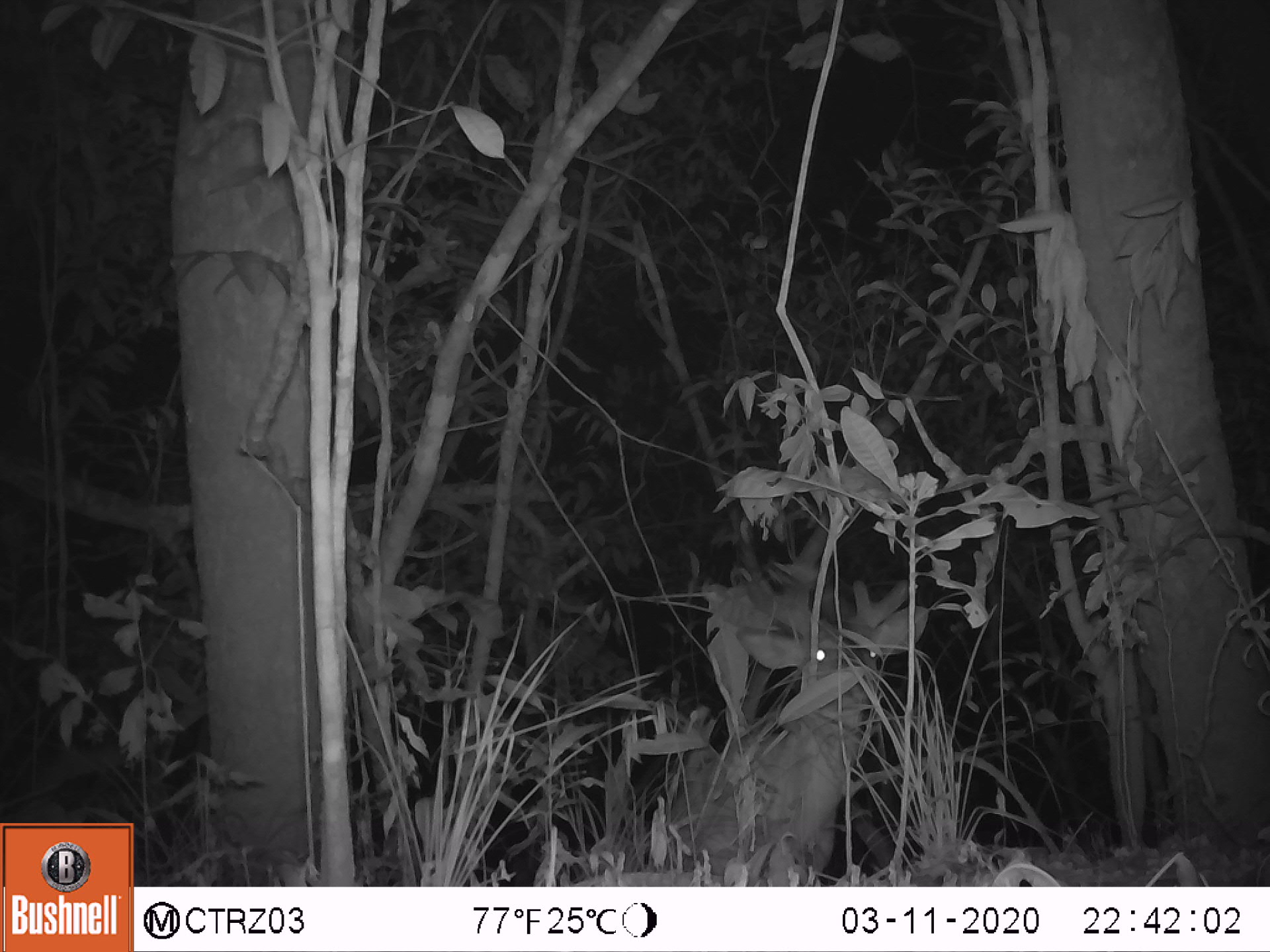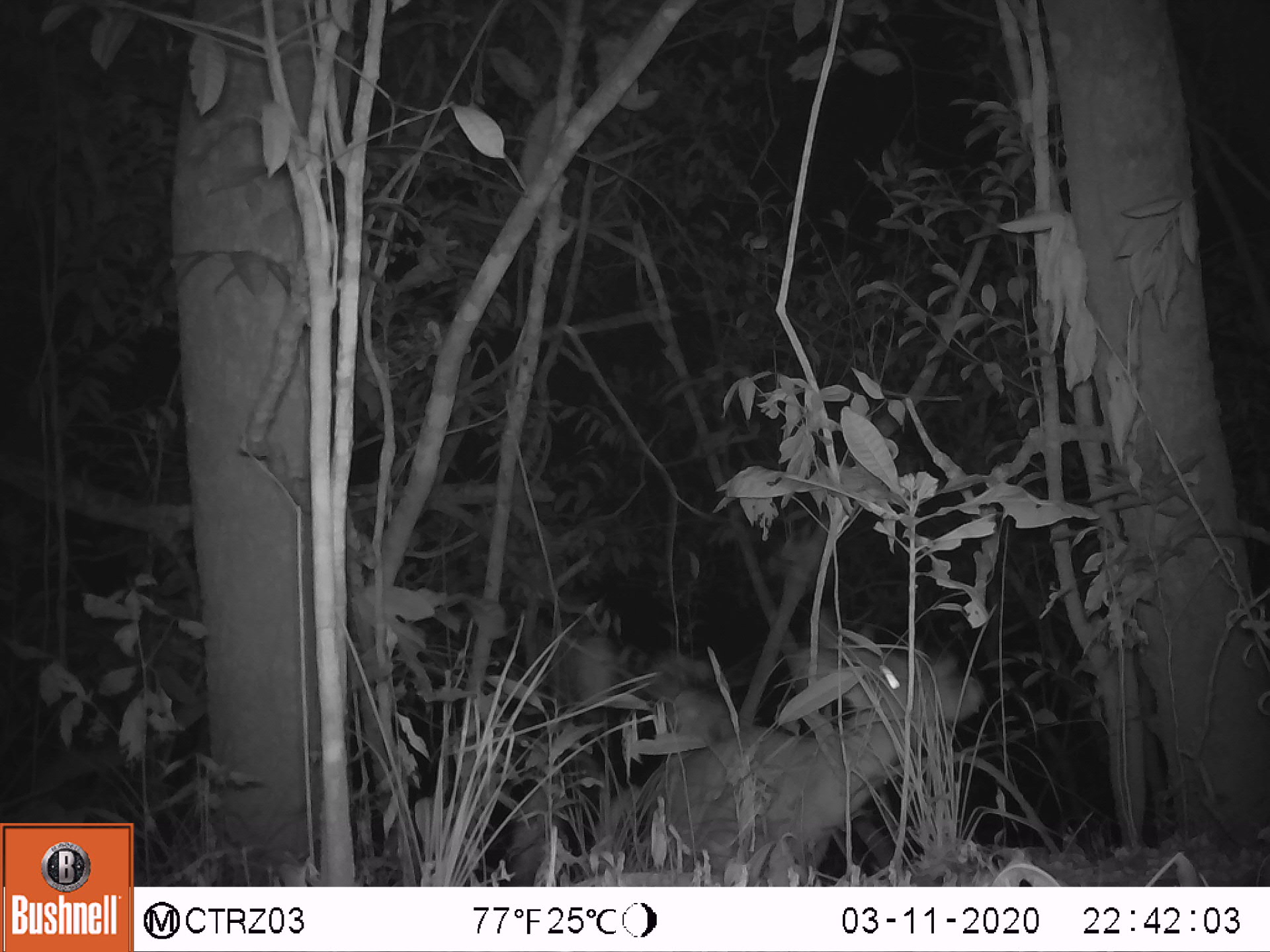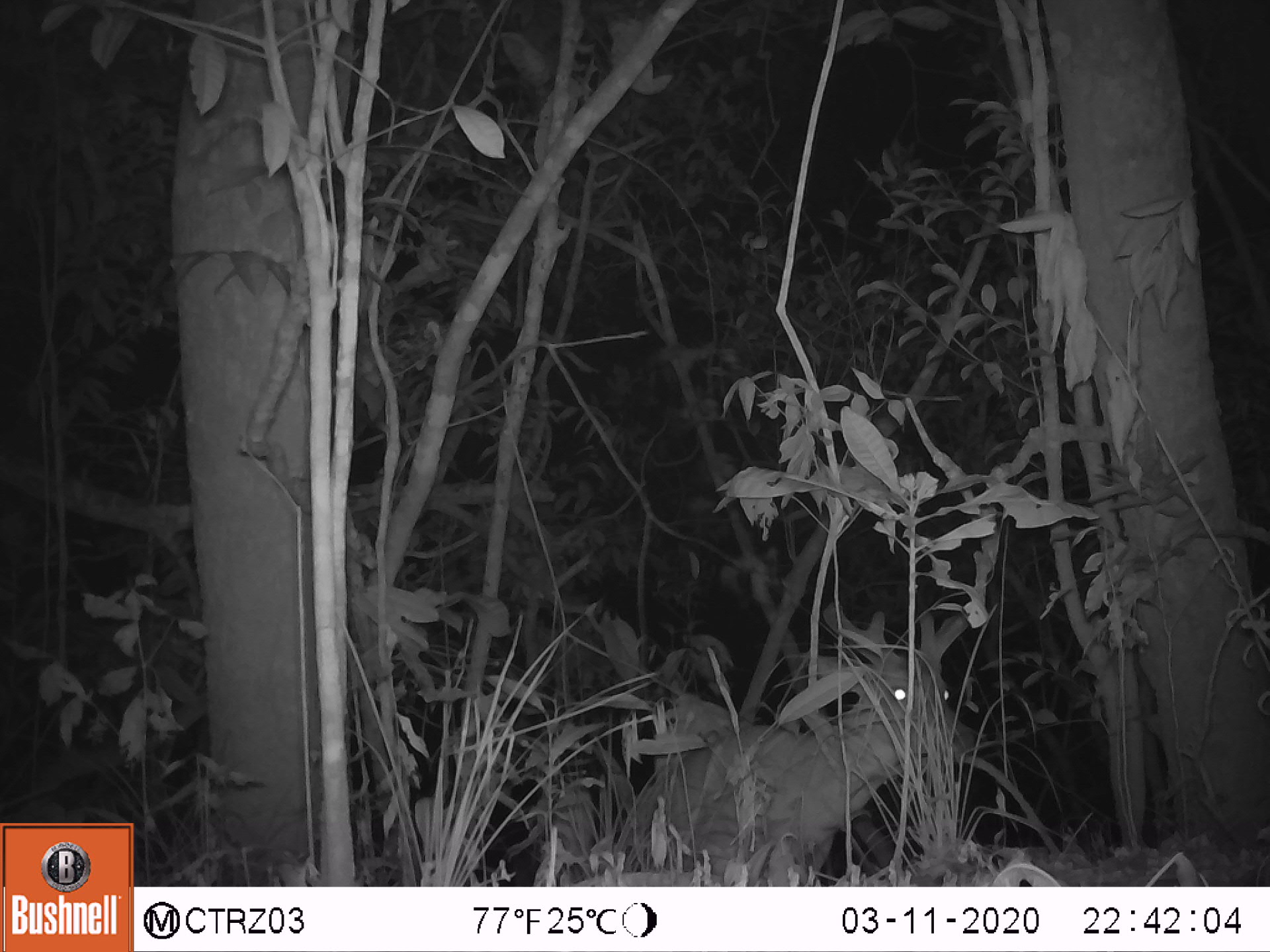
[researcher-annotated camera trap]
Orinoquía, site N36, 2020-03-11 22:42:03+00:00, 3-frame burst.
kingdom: Animalia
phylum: Chordata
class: Mammalia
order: Artiodactyla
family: Cervidae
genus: Odocoileus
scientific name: Odocoileus virginianus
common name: white-tailed deer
White-tailed deer (Odocoileus virginianus).